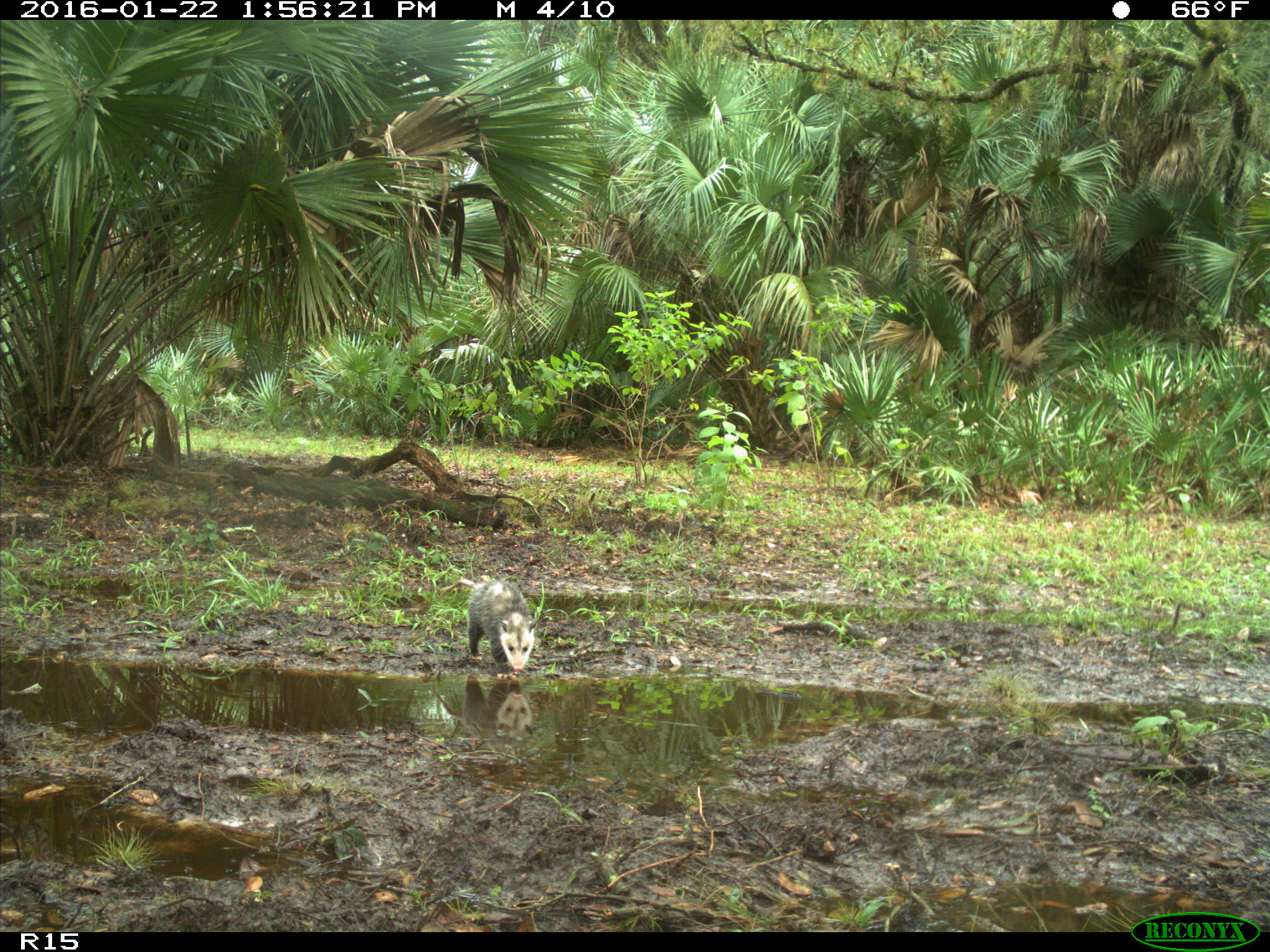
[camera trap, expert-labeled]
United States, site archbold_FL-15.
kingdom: Animalia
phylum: Chordata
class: Mammalia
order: Didelphimorphia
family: Didelphidae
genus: Didelphis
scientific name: Didelphis virginiana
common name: virginia opossum